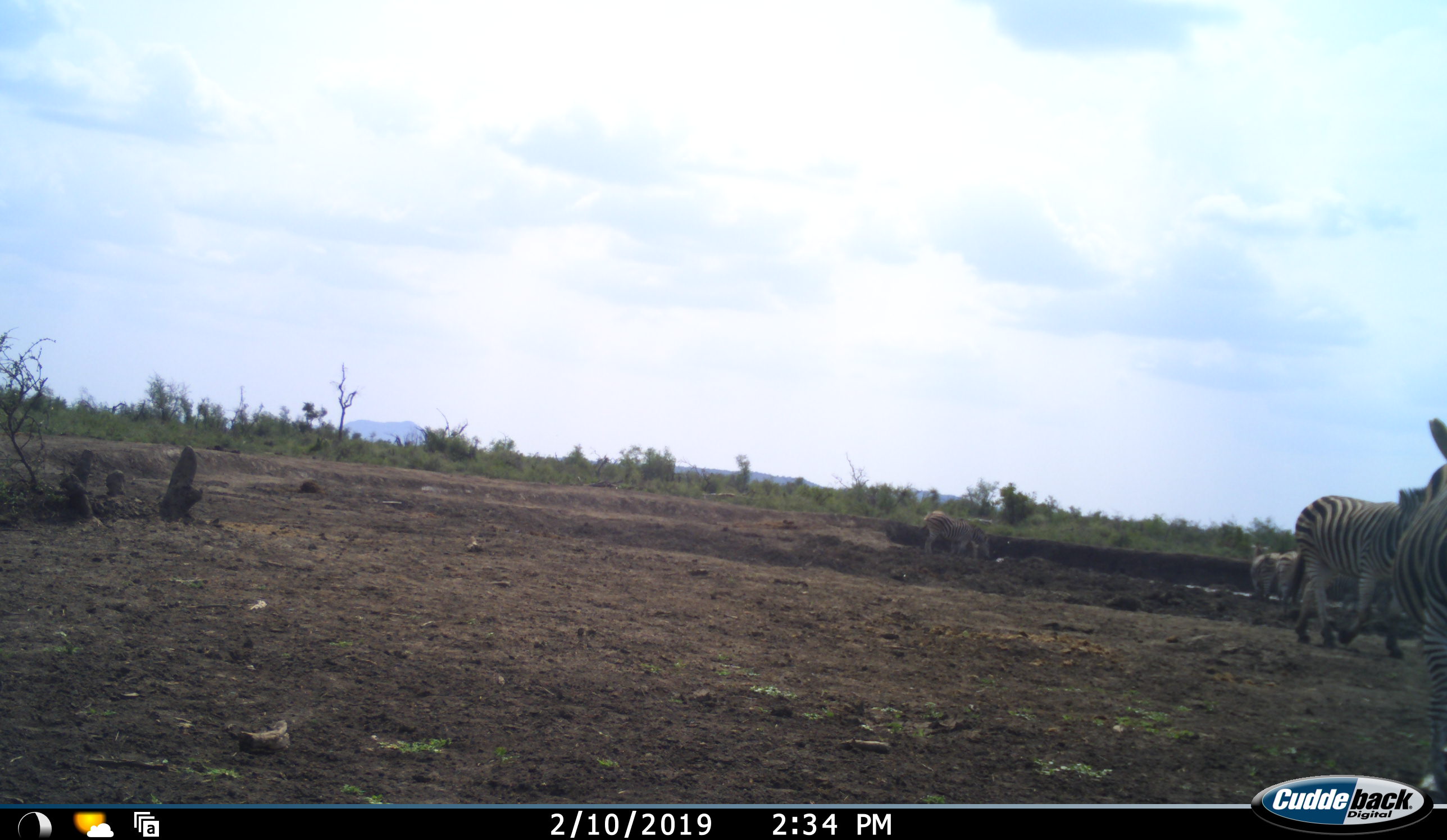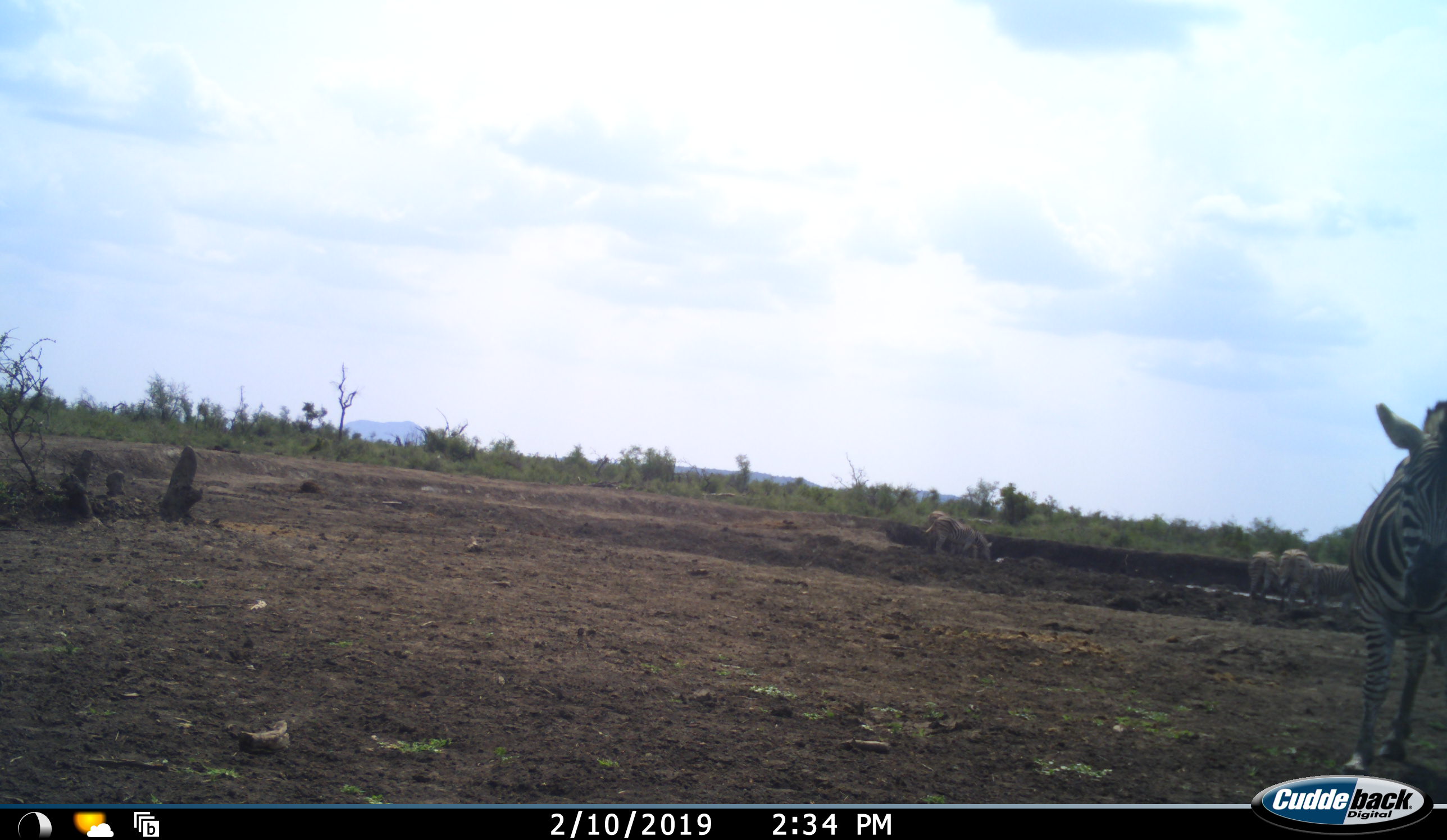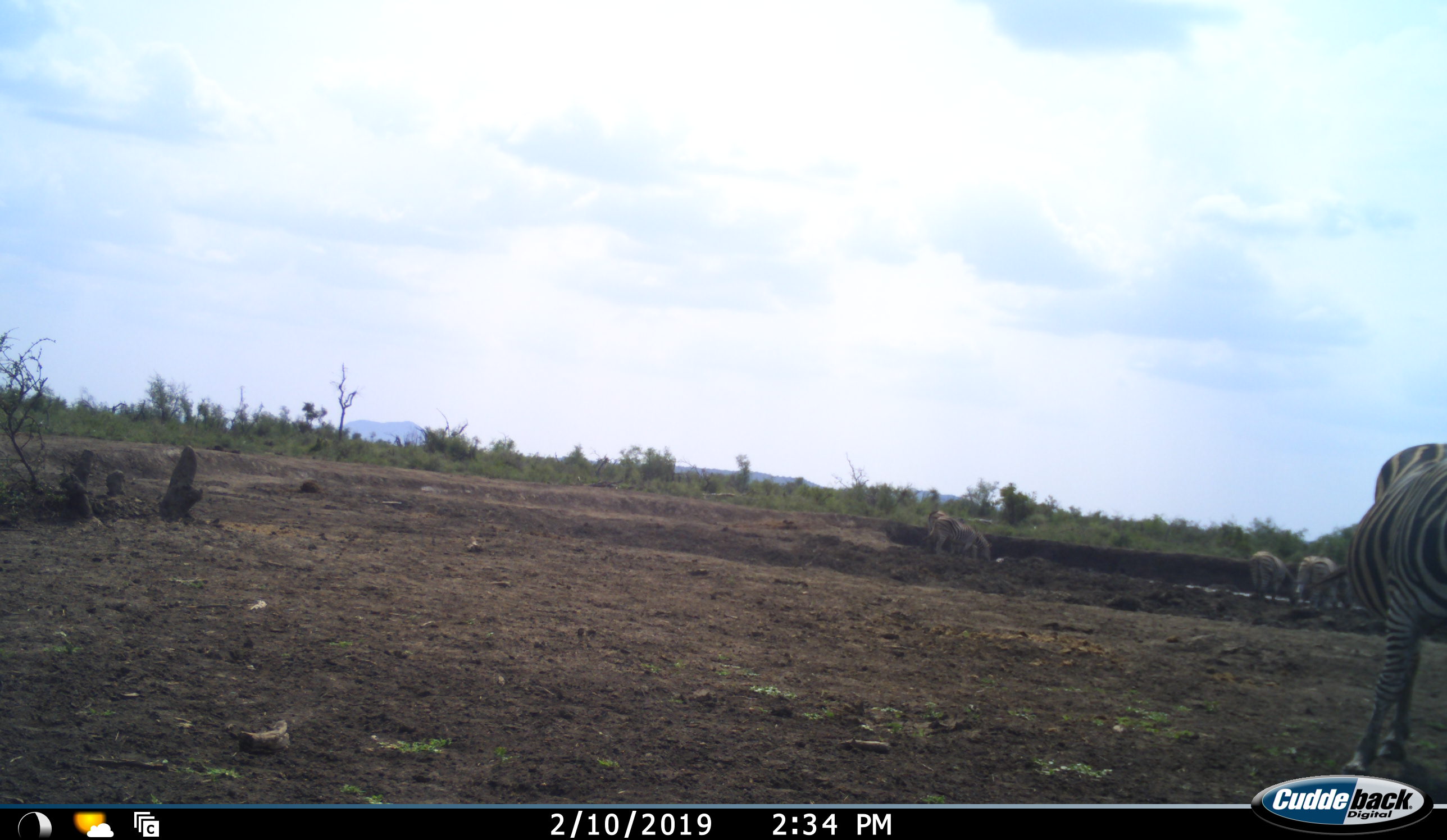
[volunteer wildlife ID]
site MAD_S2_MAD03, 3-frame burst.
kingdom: Animalia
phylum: Chordata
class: Mammalia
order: Perissodactyla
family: Equidae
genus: Equus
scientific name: Equus quagga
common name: plains zebra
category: zebraplains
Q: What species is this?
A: Zebraplains (plains zebra) (Equus quagga).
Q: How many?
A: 4.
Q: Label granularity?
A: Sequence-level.